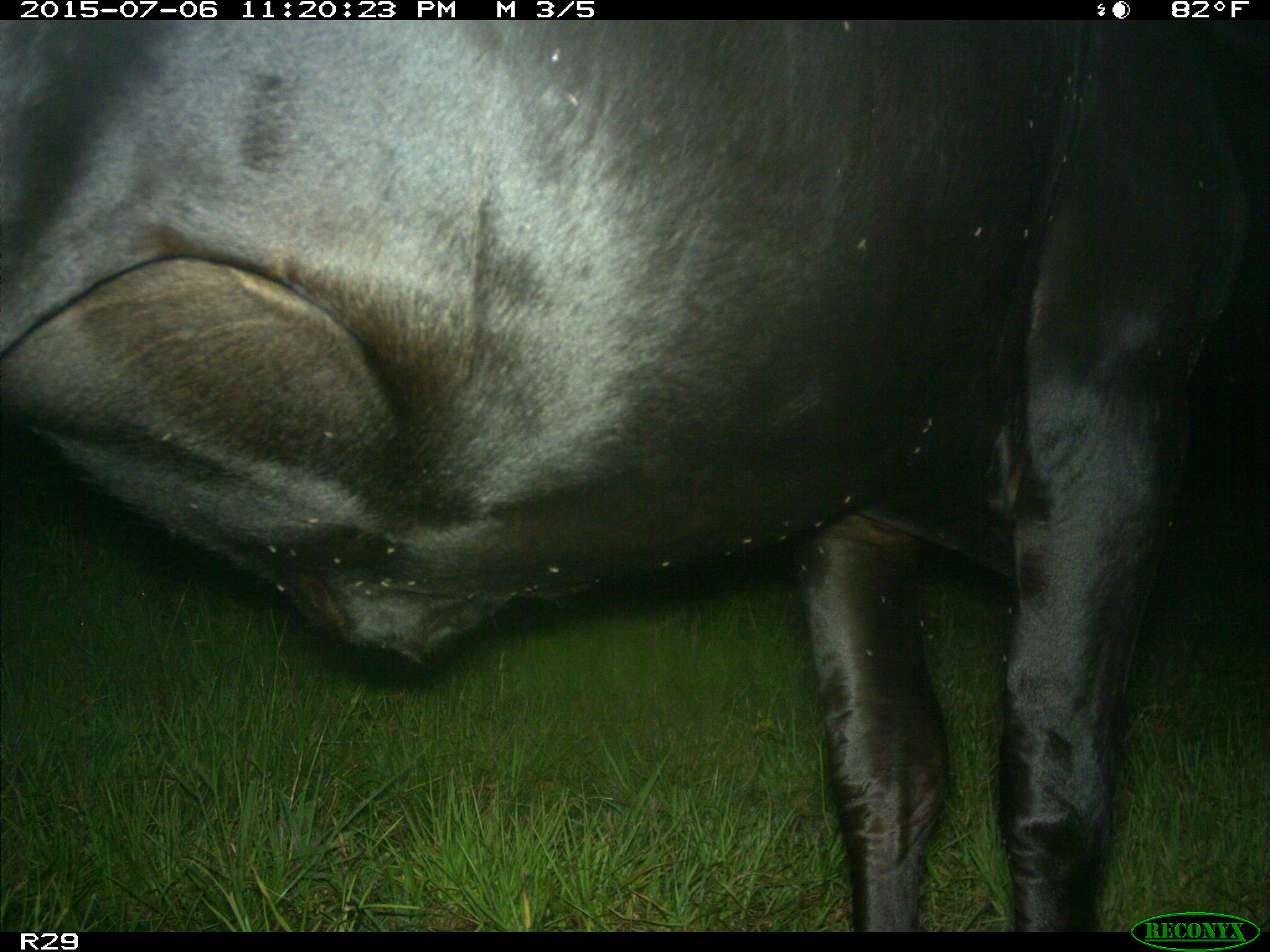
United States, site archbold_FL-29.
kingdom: Animalia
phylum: Chordata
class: Mammalia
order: Artiodactyla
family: Bovidae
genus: Bos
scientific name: Bos taurus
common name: domestic cow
Bos taurus (domestic cow).